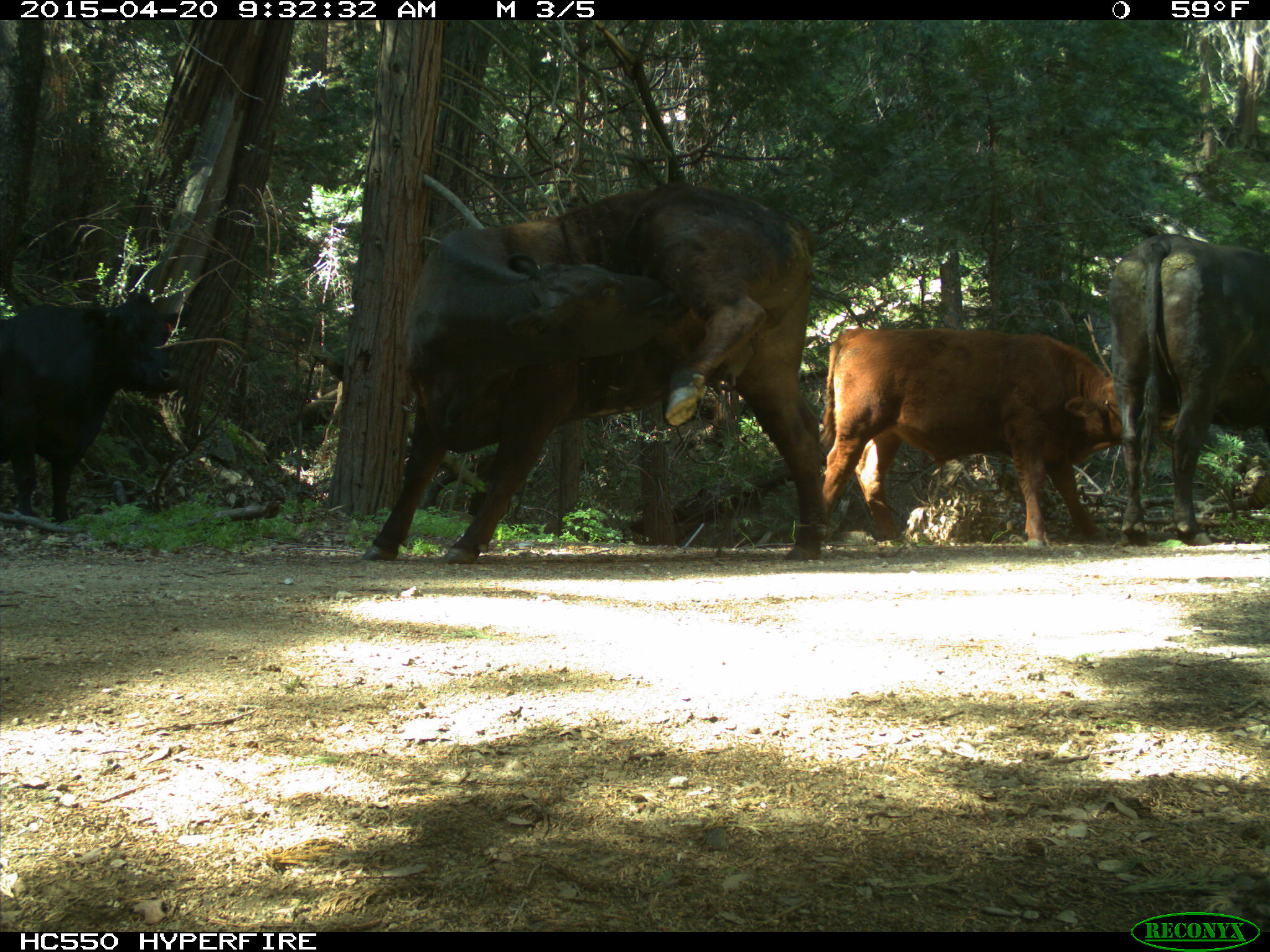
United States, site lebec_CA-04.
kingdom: Animalia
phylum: Chordata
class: Mammalia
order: Artiodactyla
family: Bovidae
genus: Bos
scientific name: Bos taurus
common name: domestic cow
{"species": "Bos taurus (domestic cow)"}